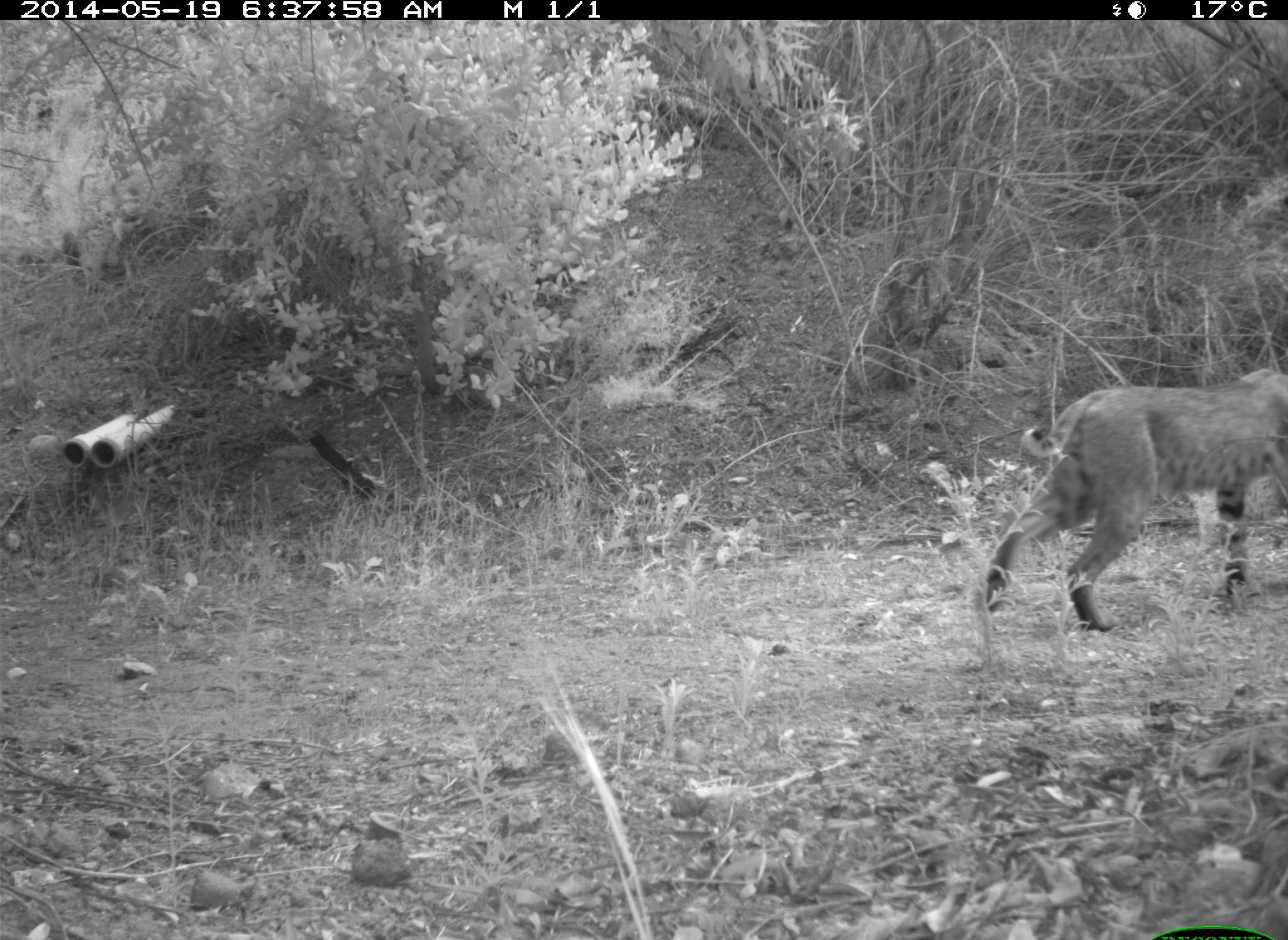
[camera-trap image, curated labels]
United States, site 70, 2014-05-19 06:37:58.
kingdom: Animalia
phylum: Chordata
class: Mammalia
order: Carnivora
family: Felidae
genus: Lynx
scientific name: Lynx rufus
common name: bobcat